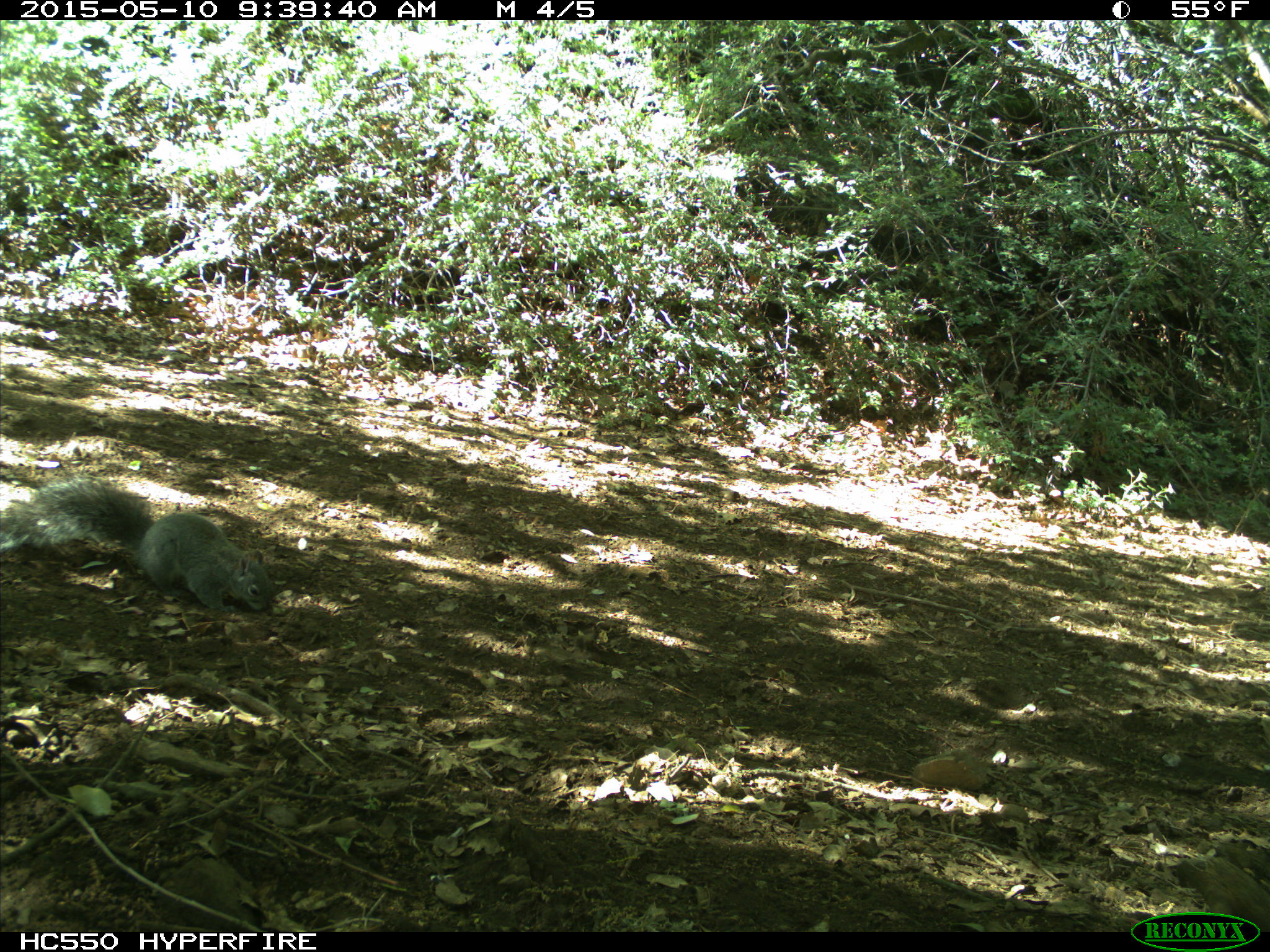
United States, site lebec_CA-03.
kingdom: Animalia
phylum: Chordata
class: Mammalia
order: Rodentia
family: Sciuridae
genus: Sciurus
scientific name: Sciurus carolinensis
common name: eastern gray squirrel